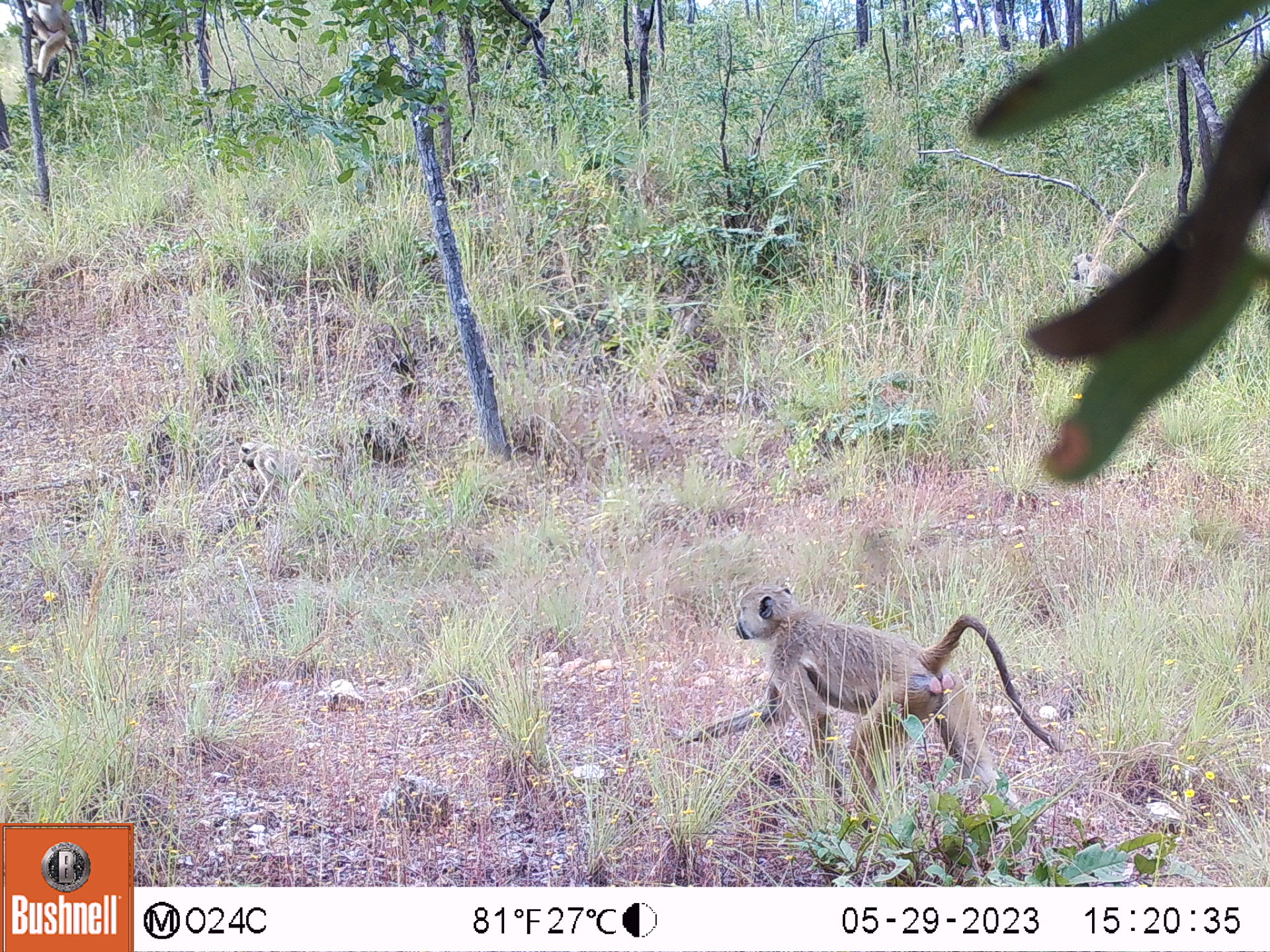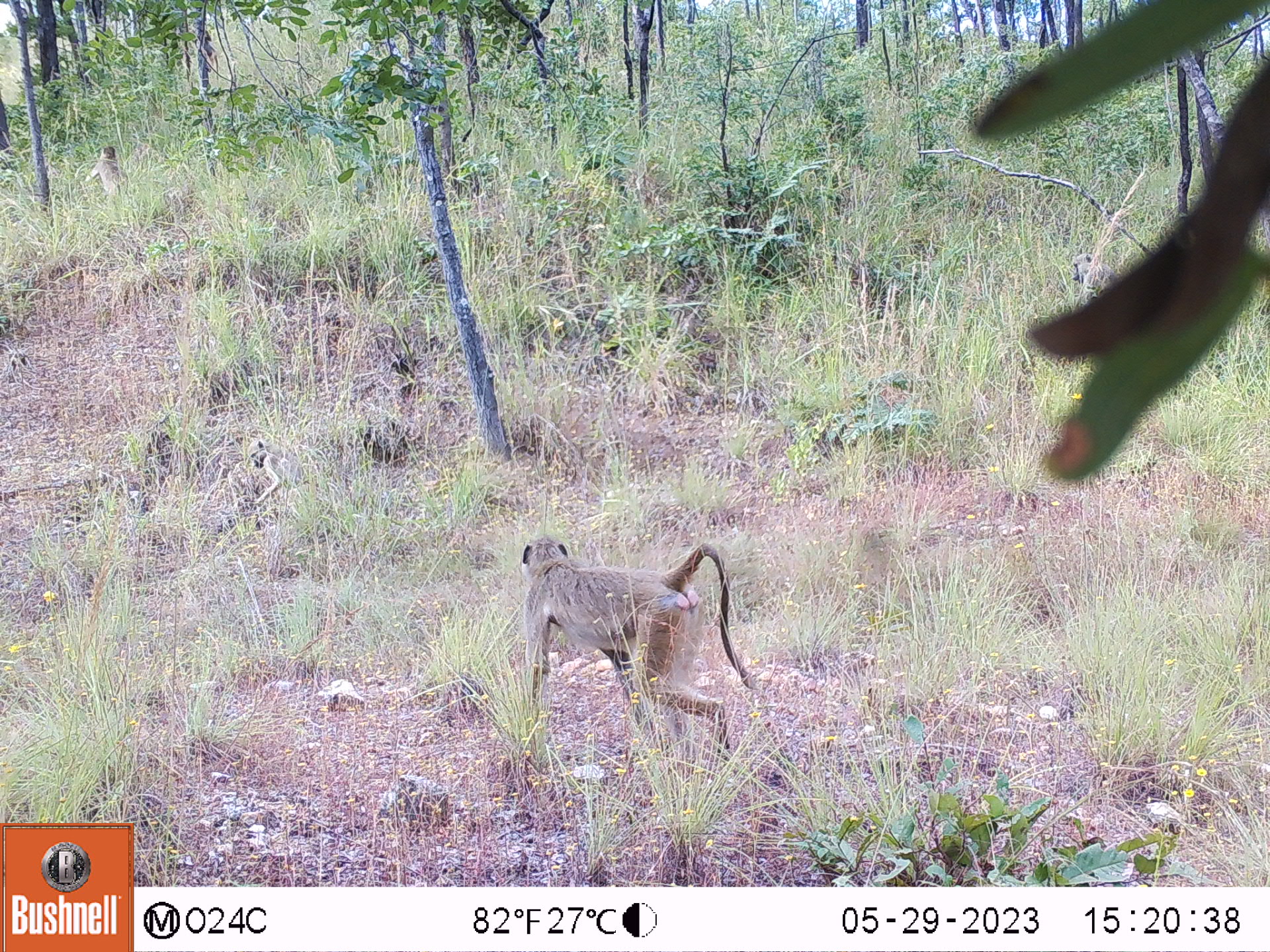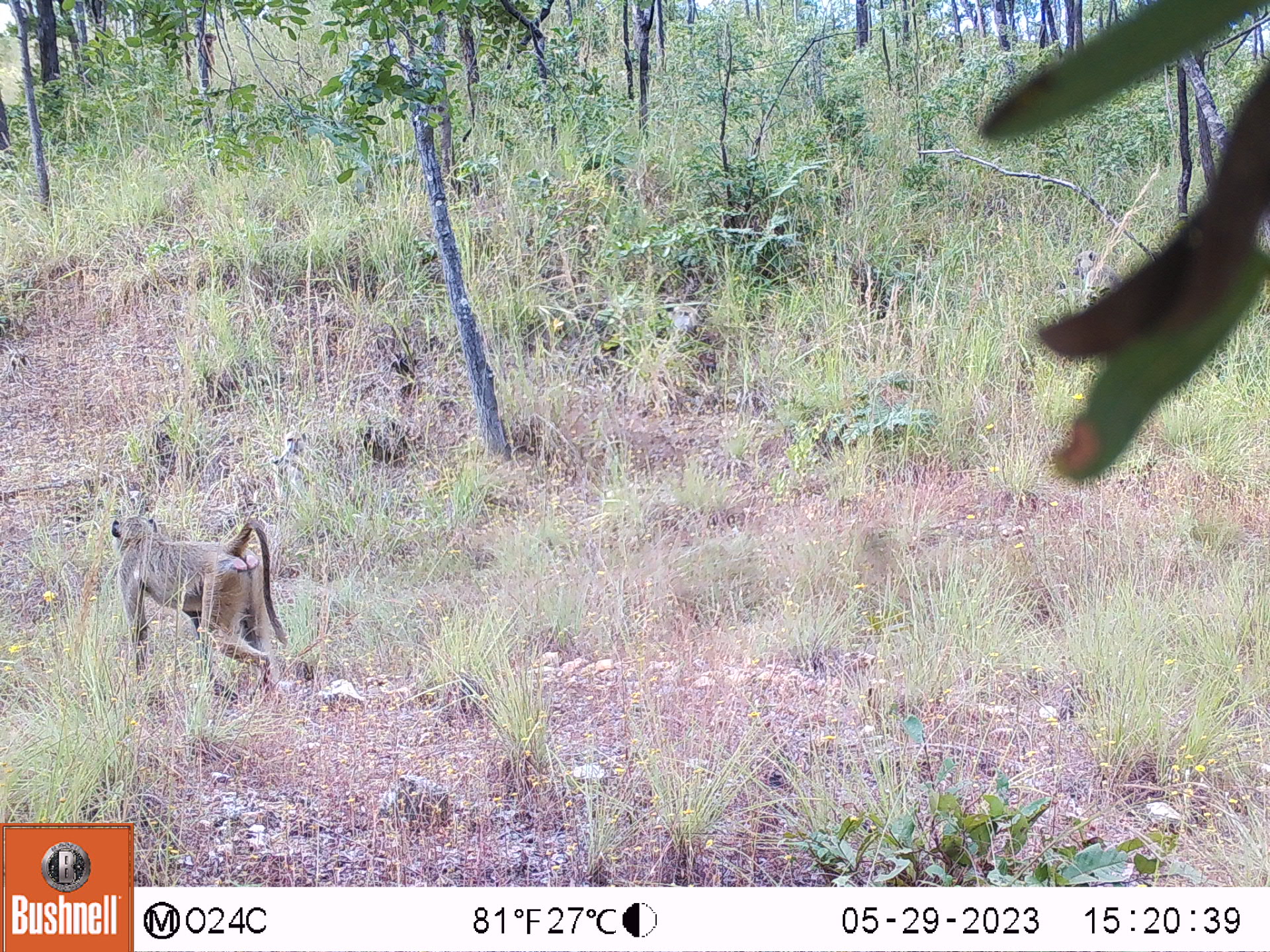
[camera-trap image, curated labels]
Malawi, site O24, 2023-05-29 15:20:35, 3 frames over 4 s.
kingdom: Animalia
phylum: Chordata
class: Mammalia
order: Primates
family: Cercopithecidae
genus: Papio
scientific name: Papio cynocephalus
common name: yellow baboon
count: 4